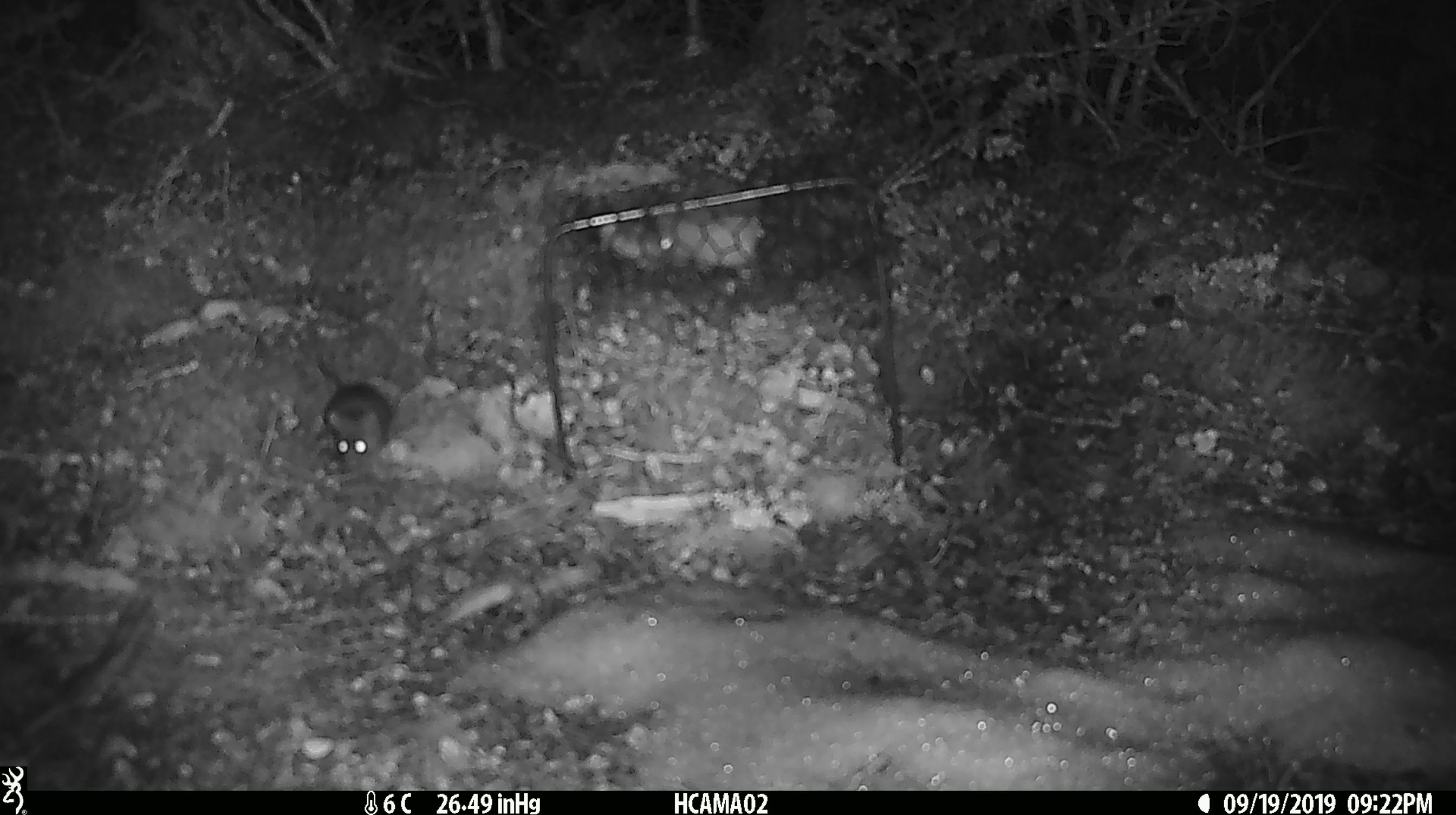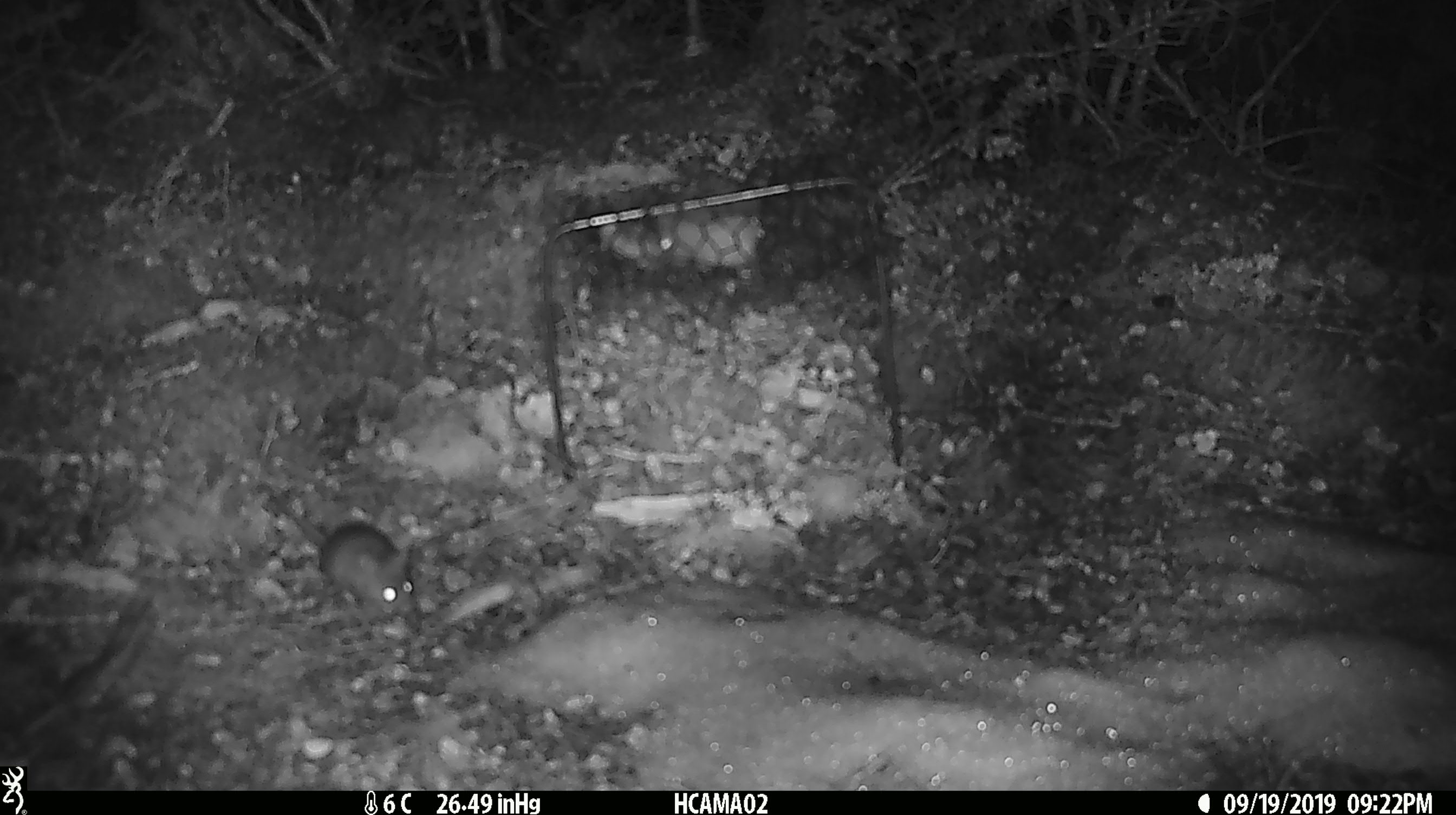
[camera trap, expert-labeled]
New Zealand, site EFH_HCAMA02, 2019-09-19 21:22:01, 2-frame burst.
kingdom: Animalia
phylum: Chordata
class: Mammalia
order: Rodentia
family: Muridae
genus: Mus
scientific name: Mus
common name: mouse